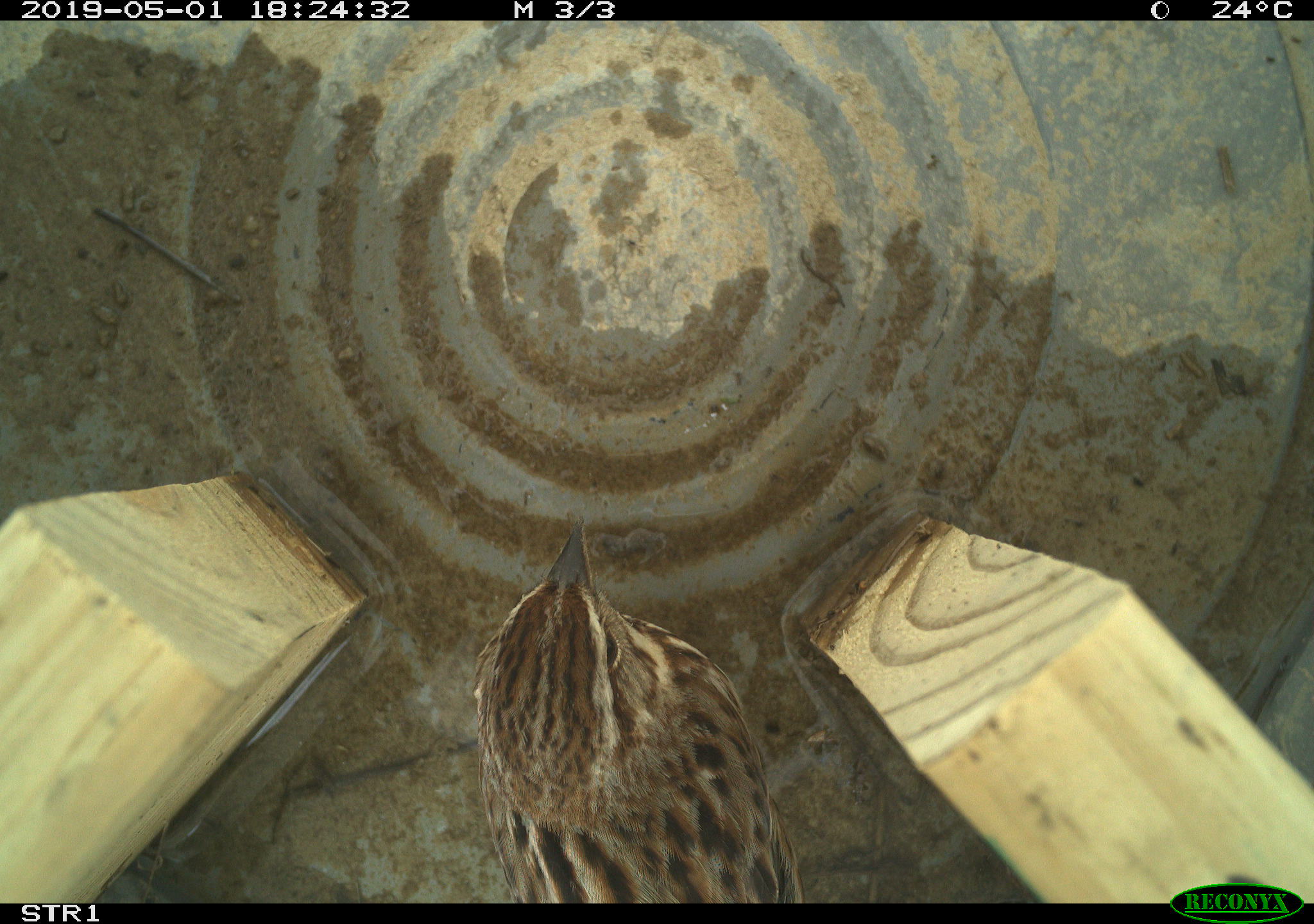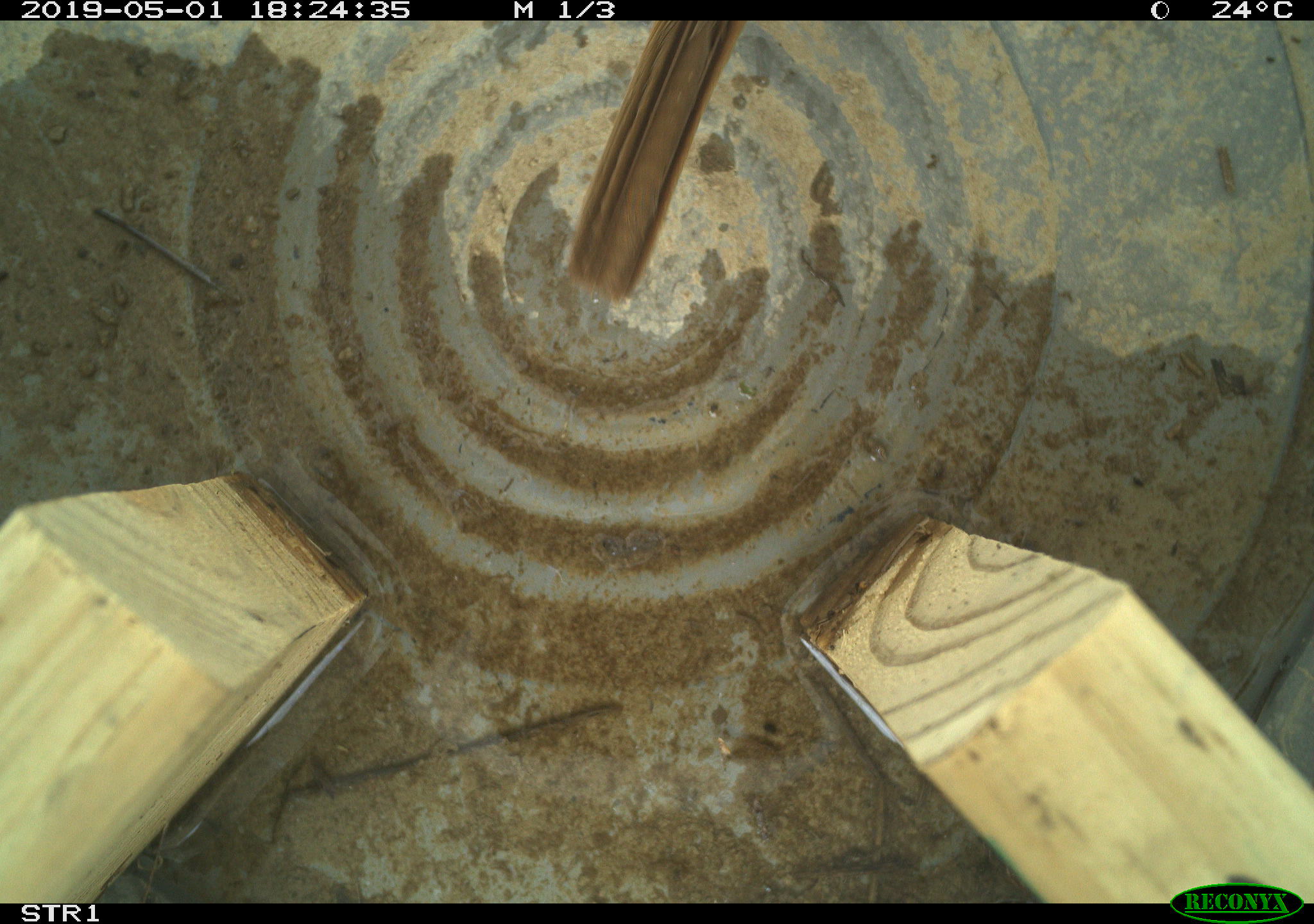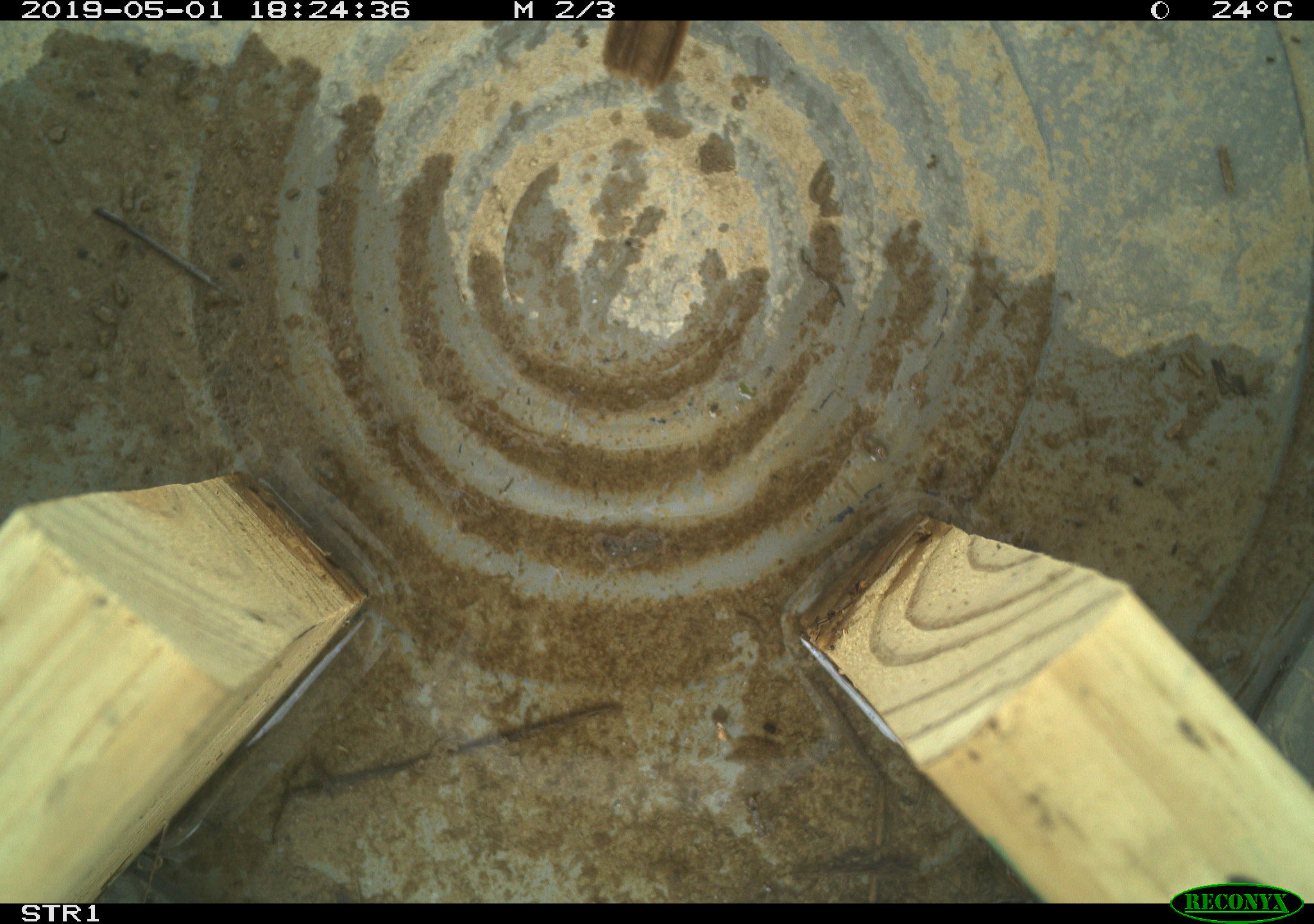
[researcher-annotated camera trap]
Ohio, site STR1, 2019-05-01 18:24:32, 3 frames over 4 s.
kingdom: Animalia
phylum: Chordata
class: Aves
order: Passeriformes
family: Passerellidae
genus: Melospiza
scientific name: Melospiza melodia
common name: song sparrow